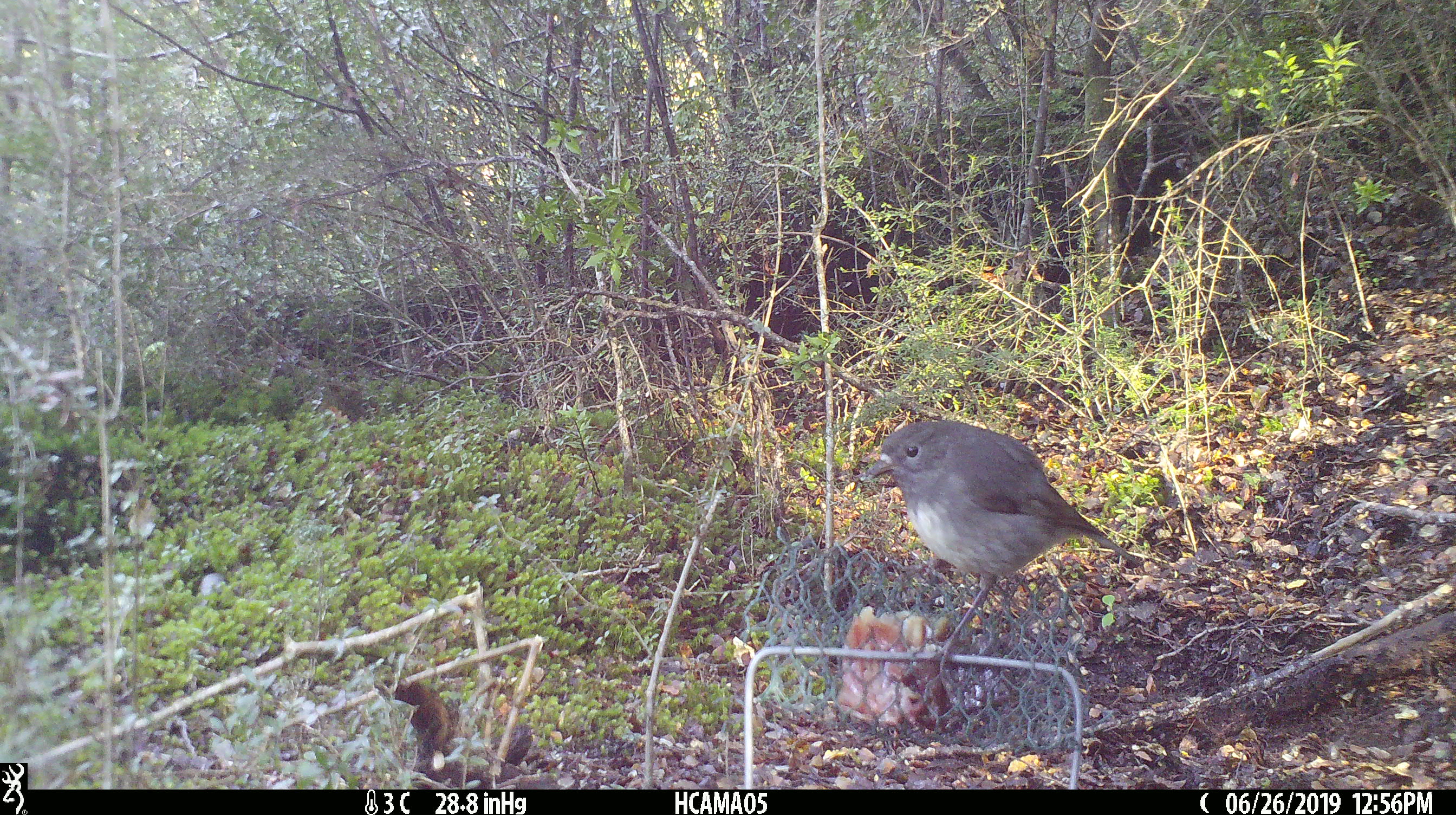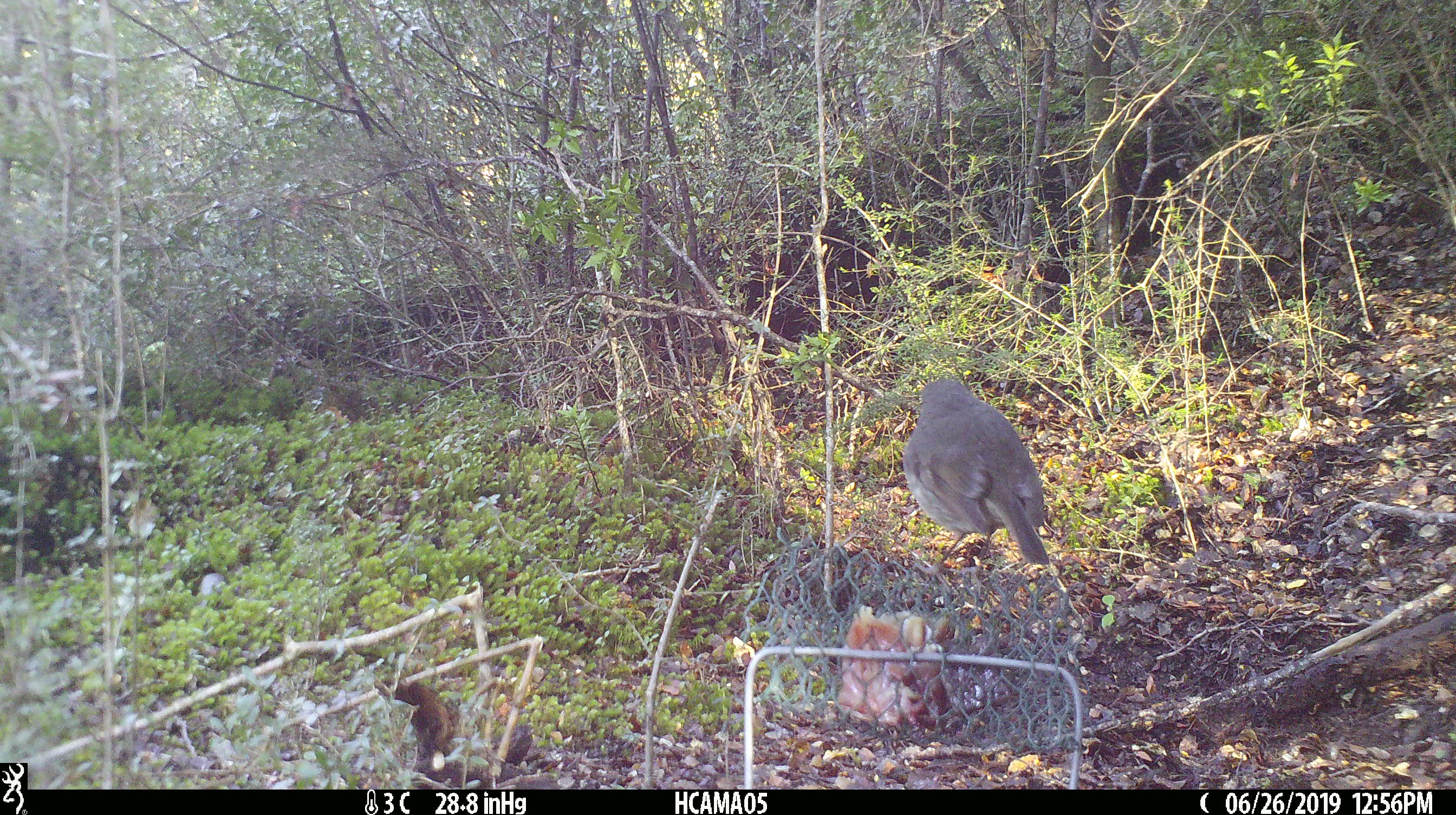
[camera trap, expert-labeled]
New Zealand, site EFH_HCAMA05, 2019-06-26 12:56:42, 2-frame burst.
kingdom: Animalia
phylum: Chordata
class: Aves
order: Passeriformes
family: Petroicidae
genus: Petroica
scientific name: Petroica australis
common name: new zealand robin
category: robin